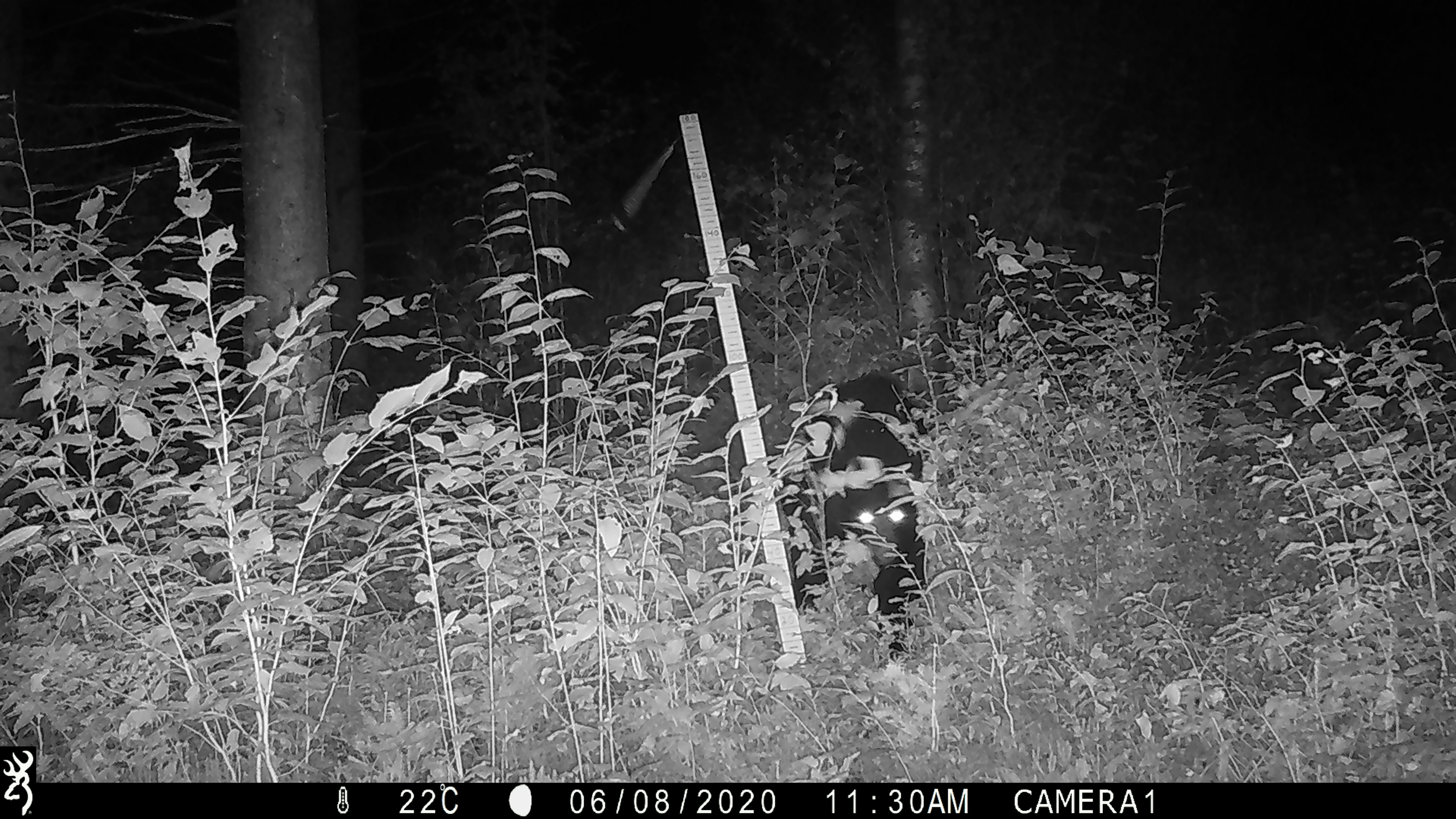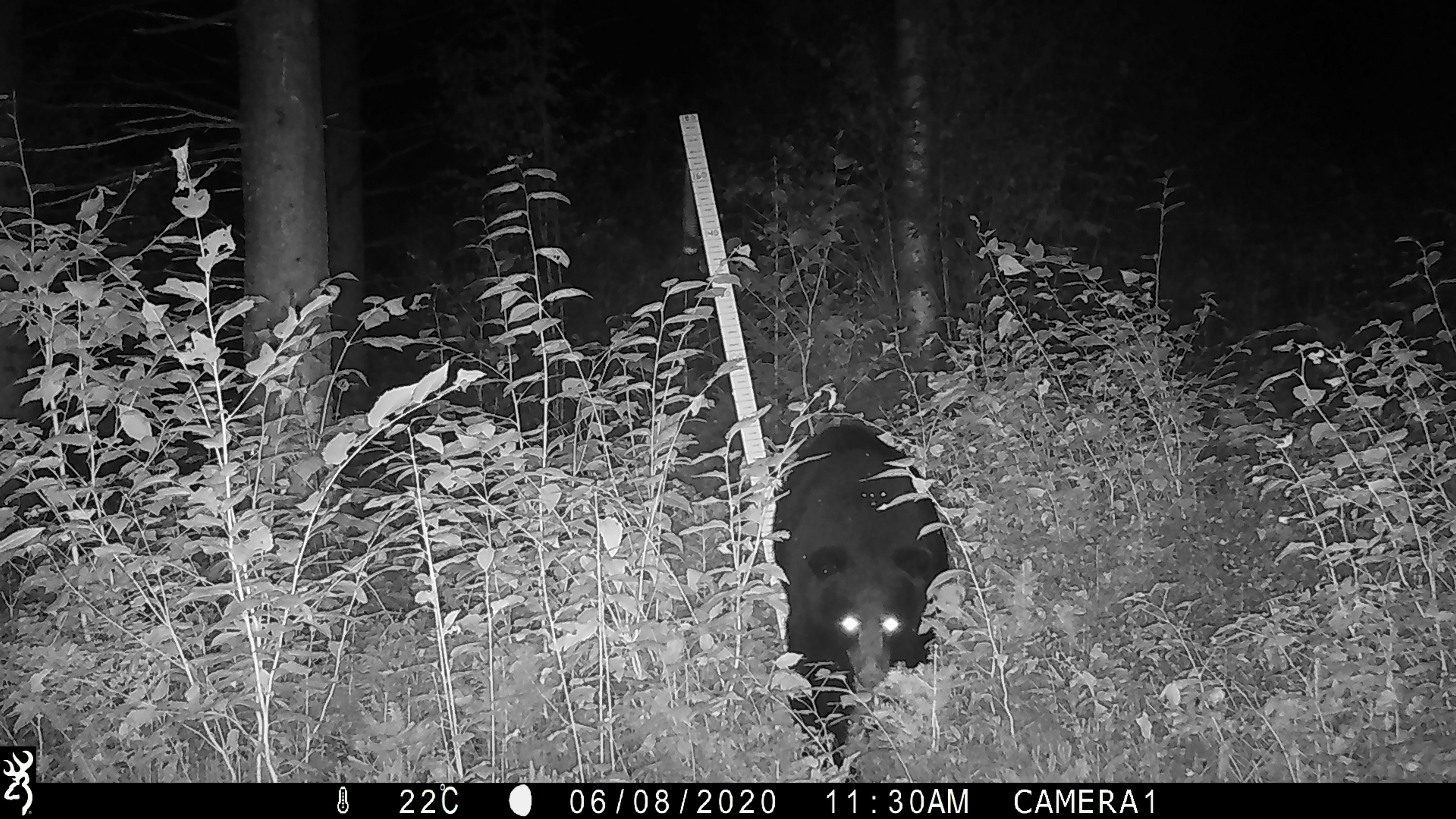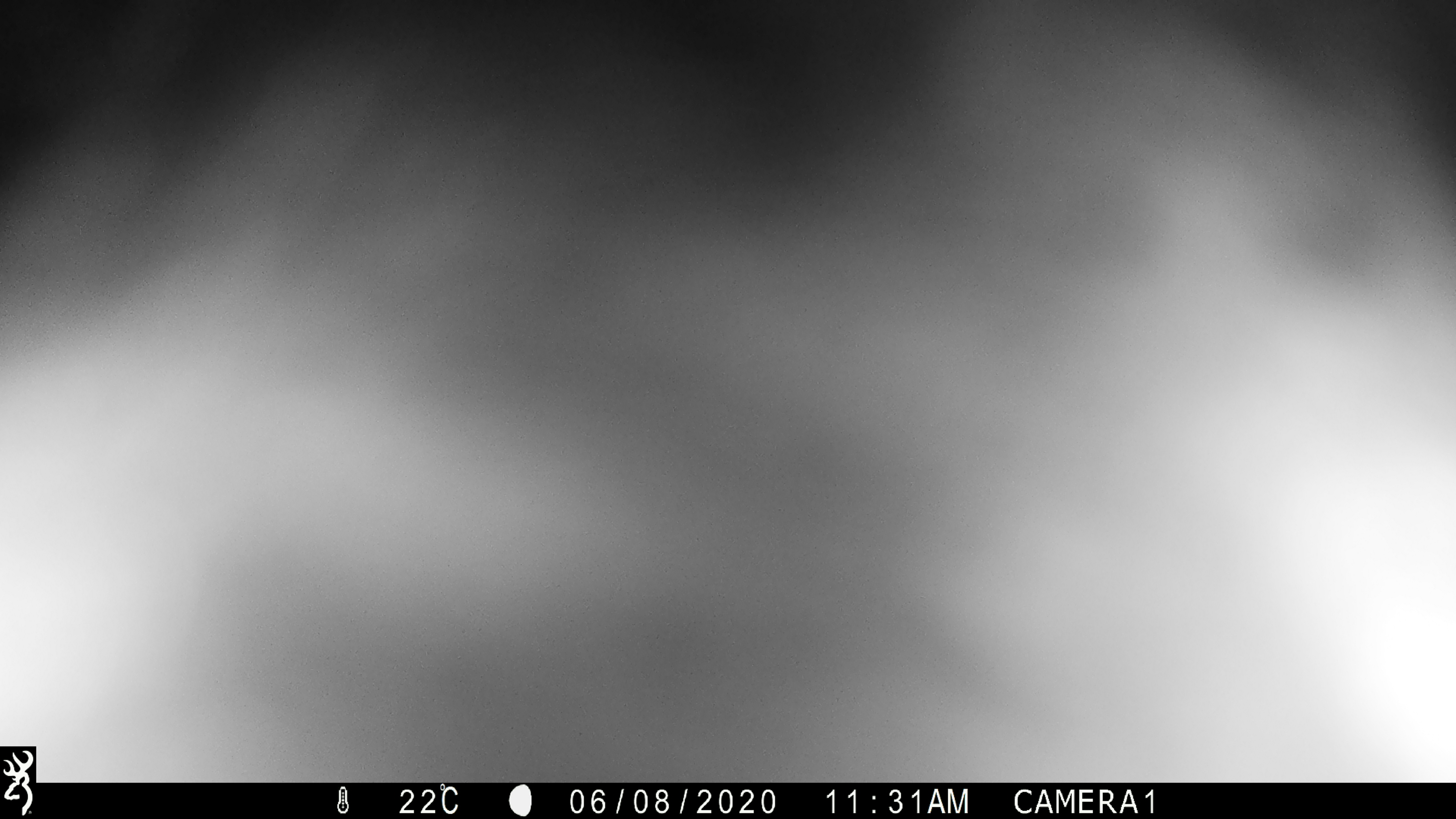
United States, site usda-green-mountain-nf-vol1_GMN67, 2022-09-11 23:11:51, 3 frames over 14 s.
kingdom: Animalia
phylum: Chordata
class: Mammalia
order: Carnivora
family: Ursidae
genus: Ursus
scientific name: Ursus americanus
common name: black bear